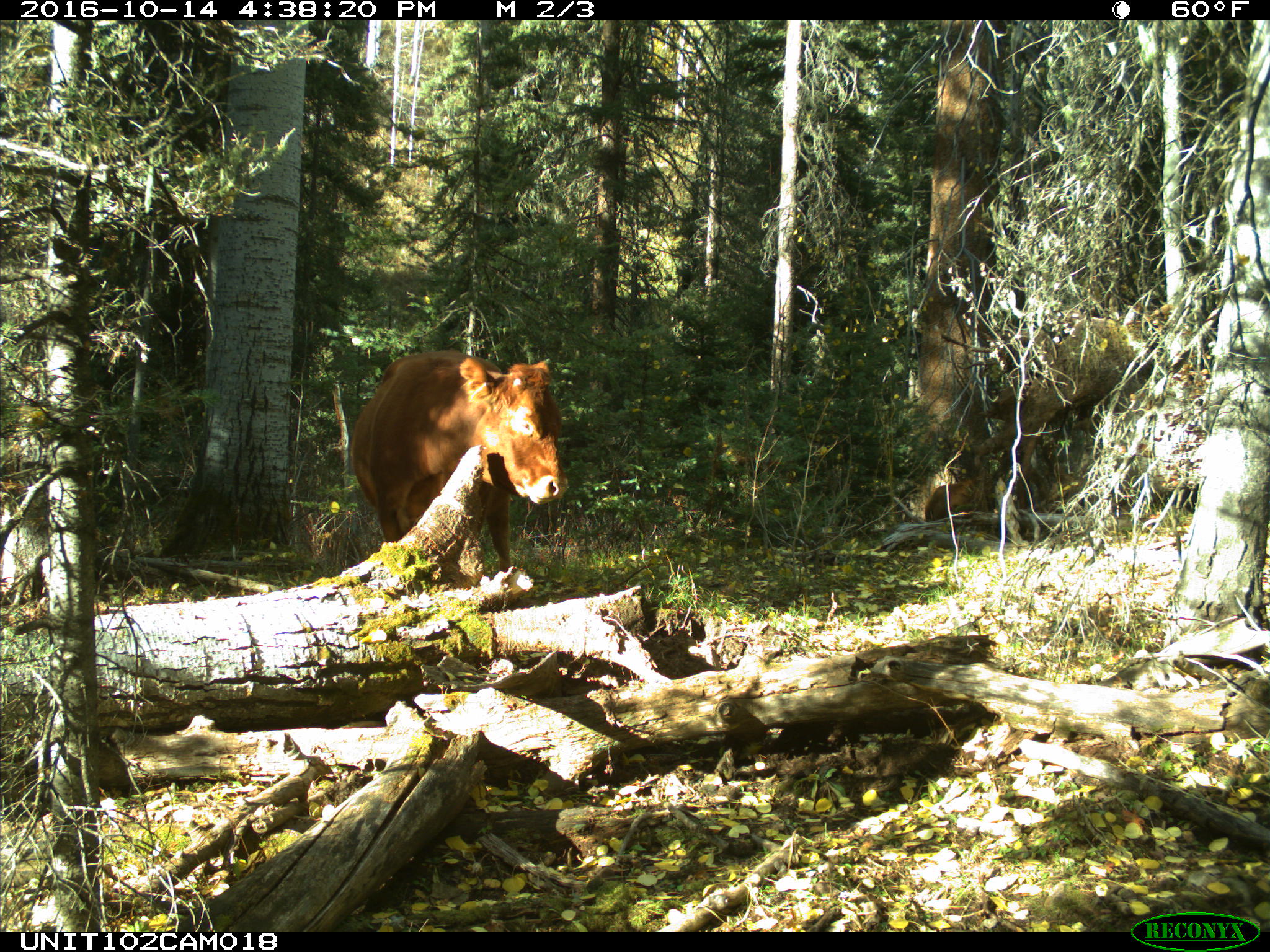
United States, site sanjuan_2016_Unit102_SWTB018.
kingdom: Animalia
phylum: Chordata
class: Mammalia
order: Artiodactyla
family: Bovidae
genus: Bos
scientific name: Bos taurus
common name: domestic cow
Bos taurus (domestic cow).